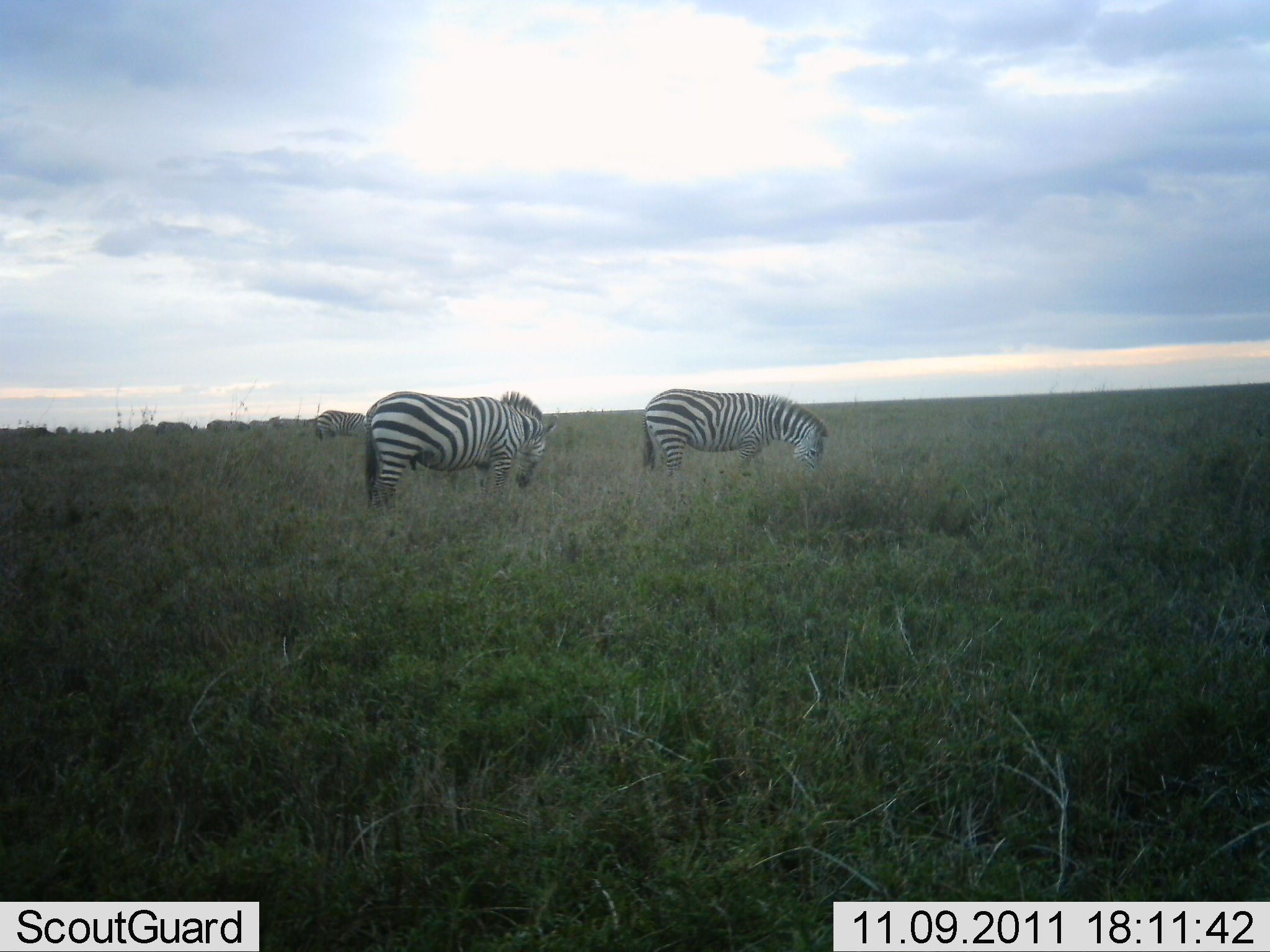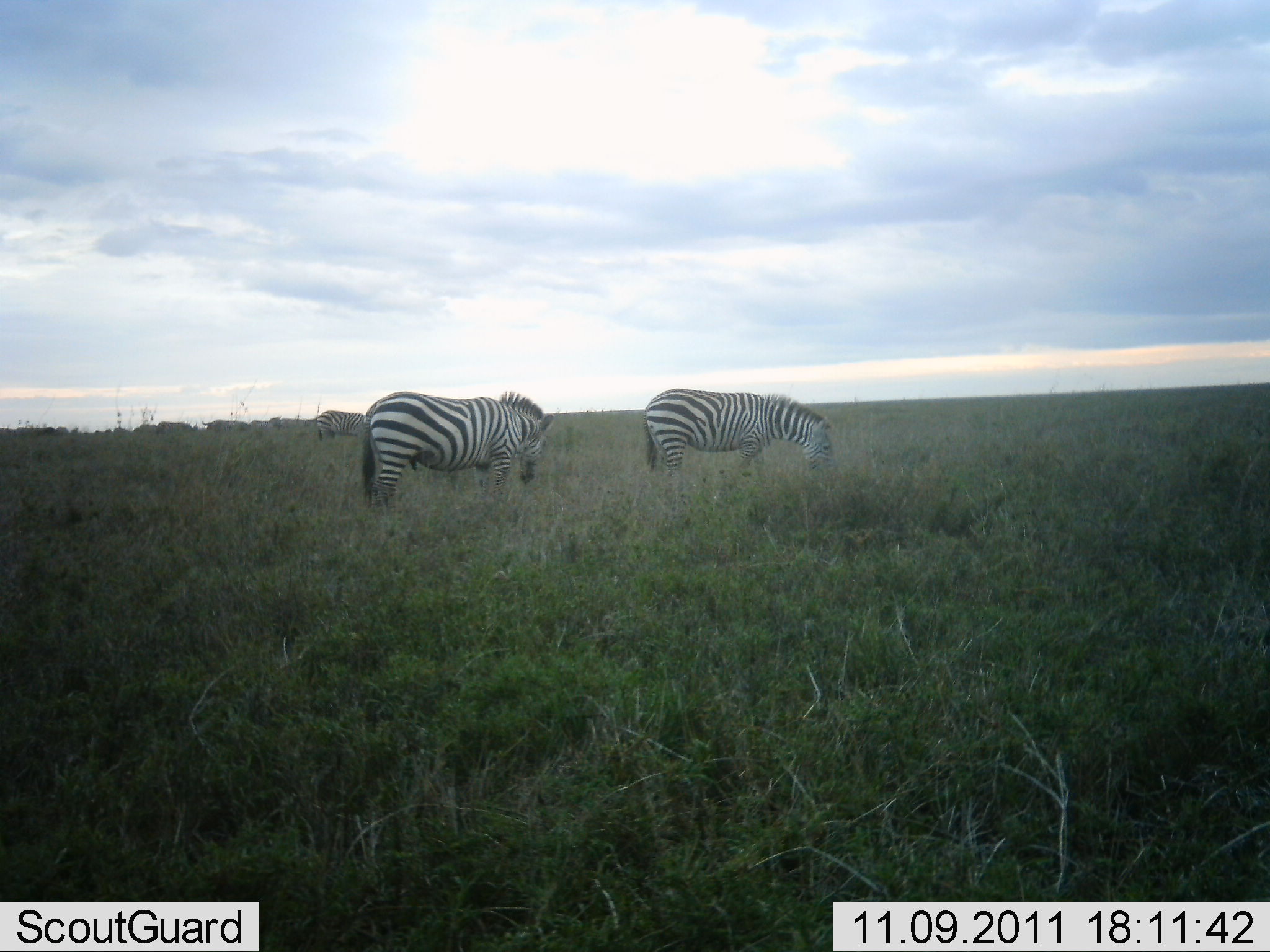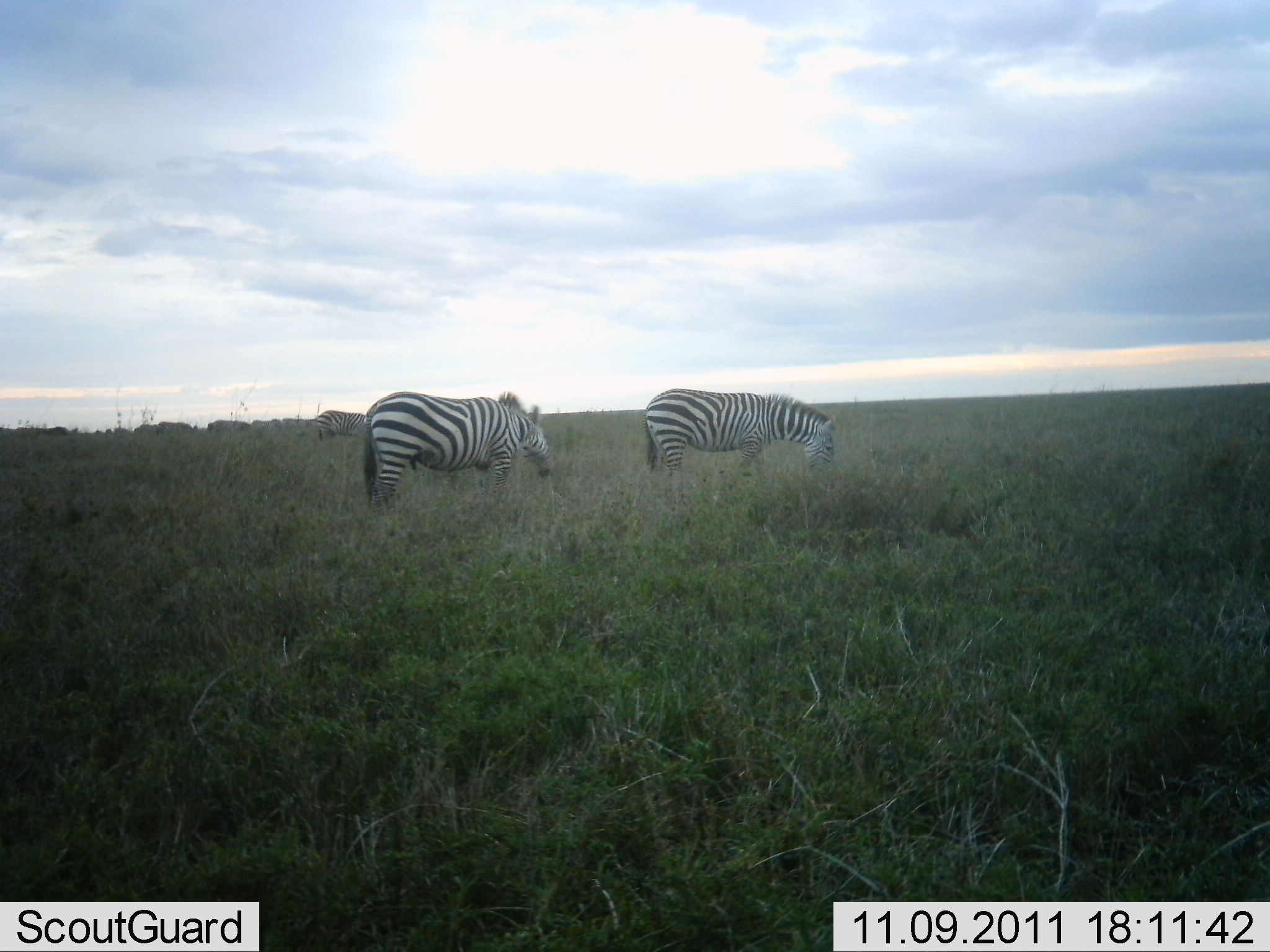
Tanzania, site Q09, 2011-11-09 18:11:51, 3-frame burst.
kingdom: Animalia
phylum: Chordata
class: Mammalia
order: Perissodactyla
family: Equidae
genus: Equus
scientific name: Equus quagga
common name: plains zebra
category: zebra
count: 3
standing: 27%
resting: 0%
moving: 0%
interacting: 0%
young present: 0%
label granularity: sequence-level